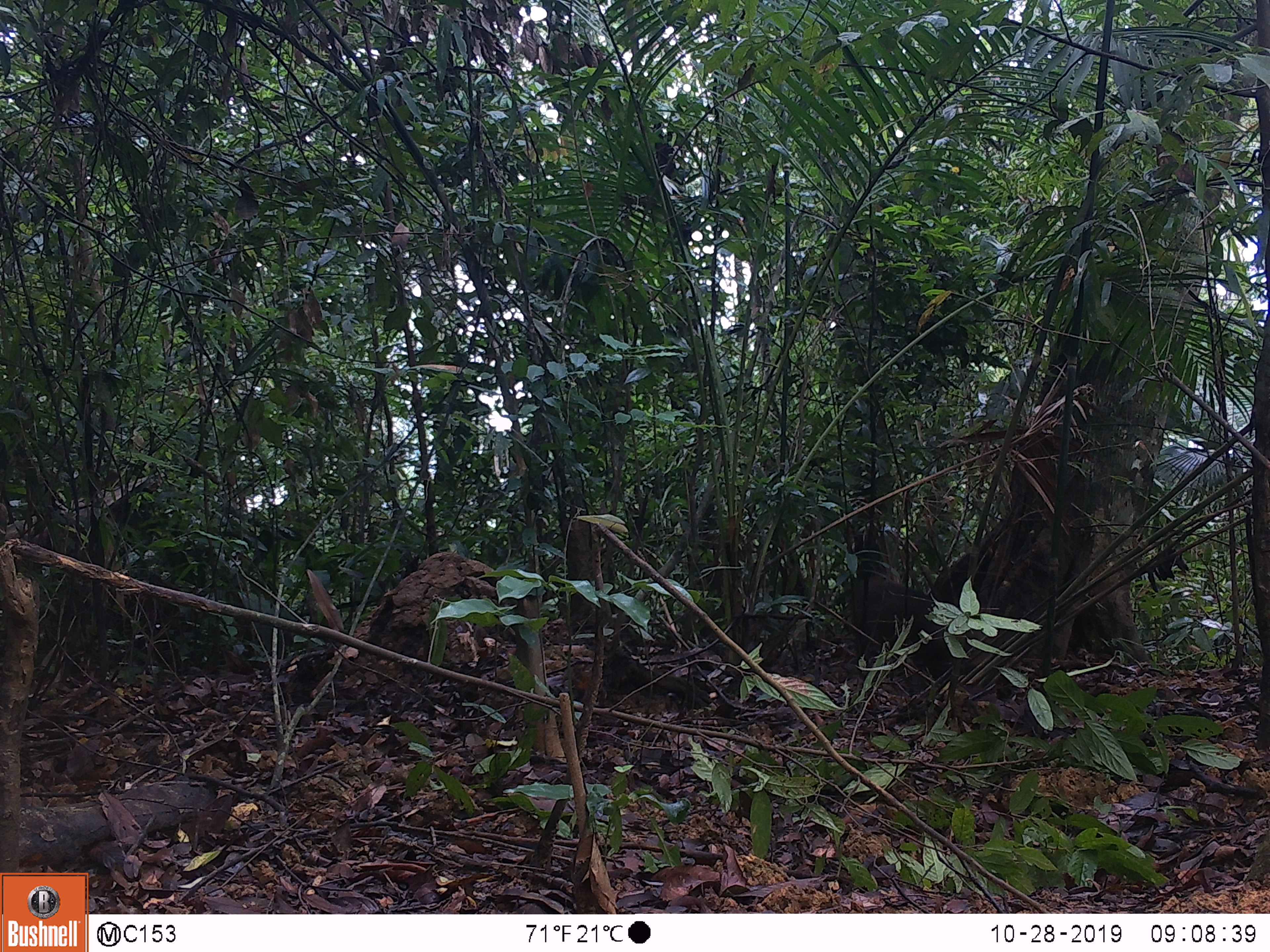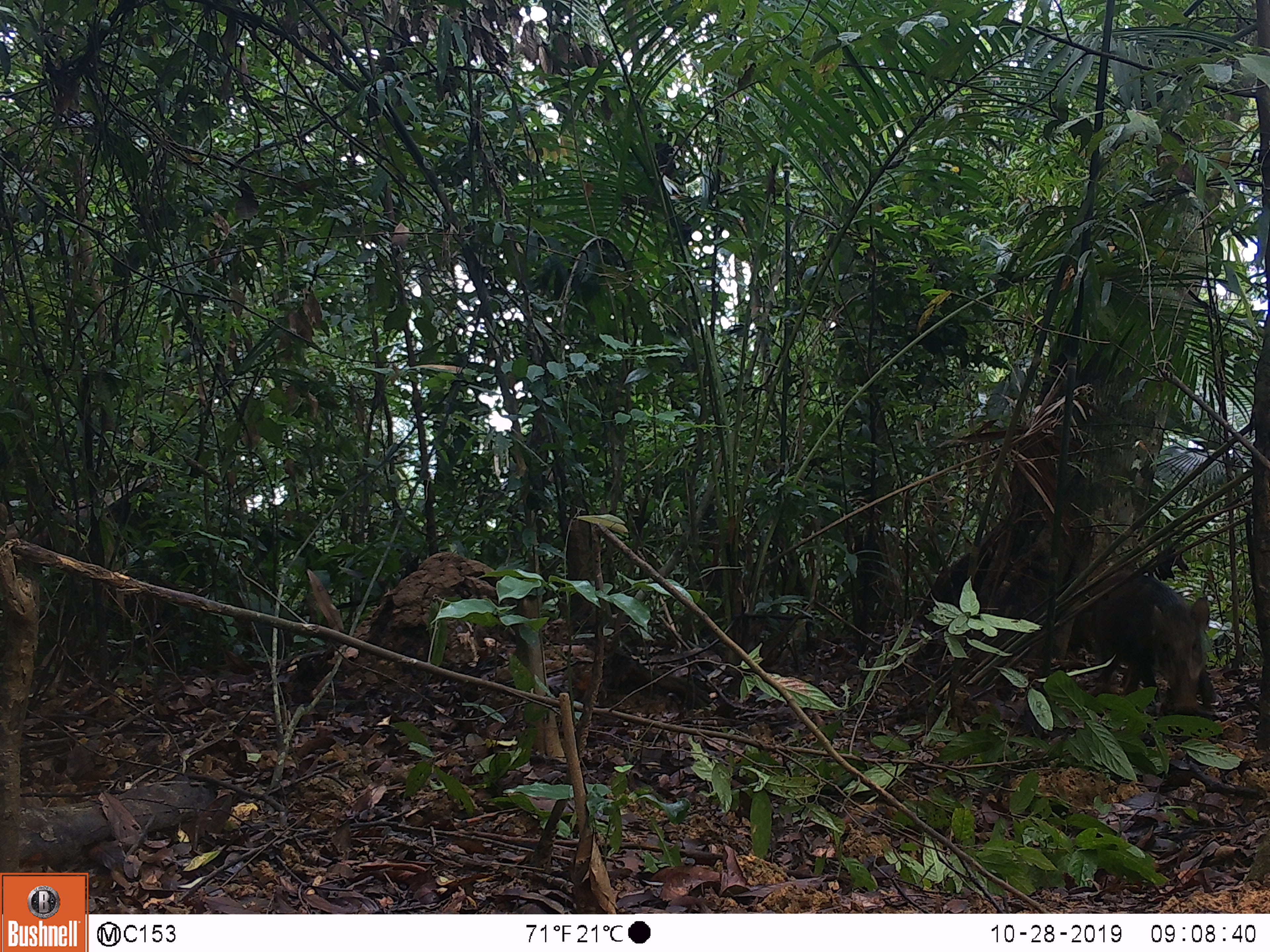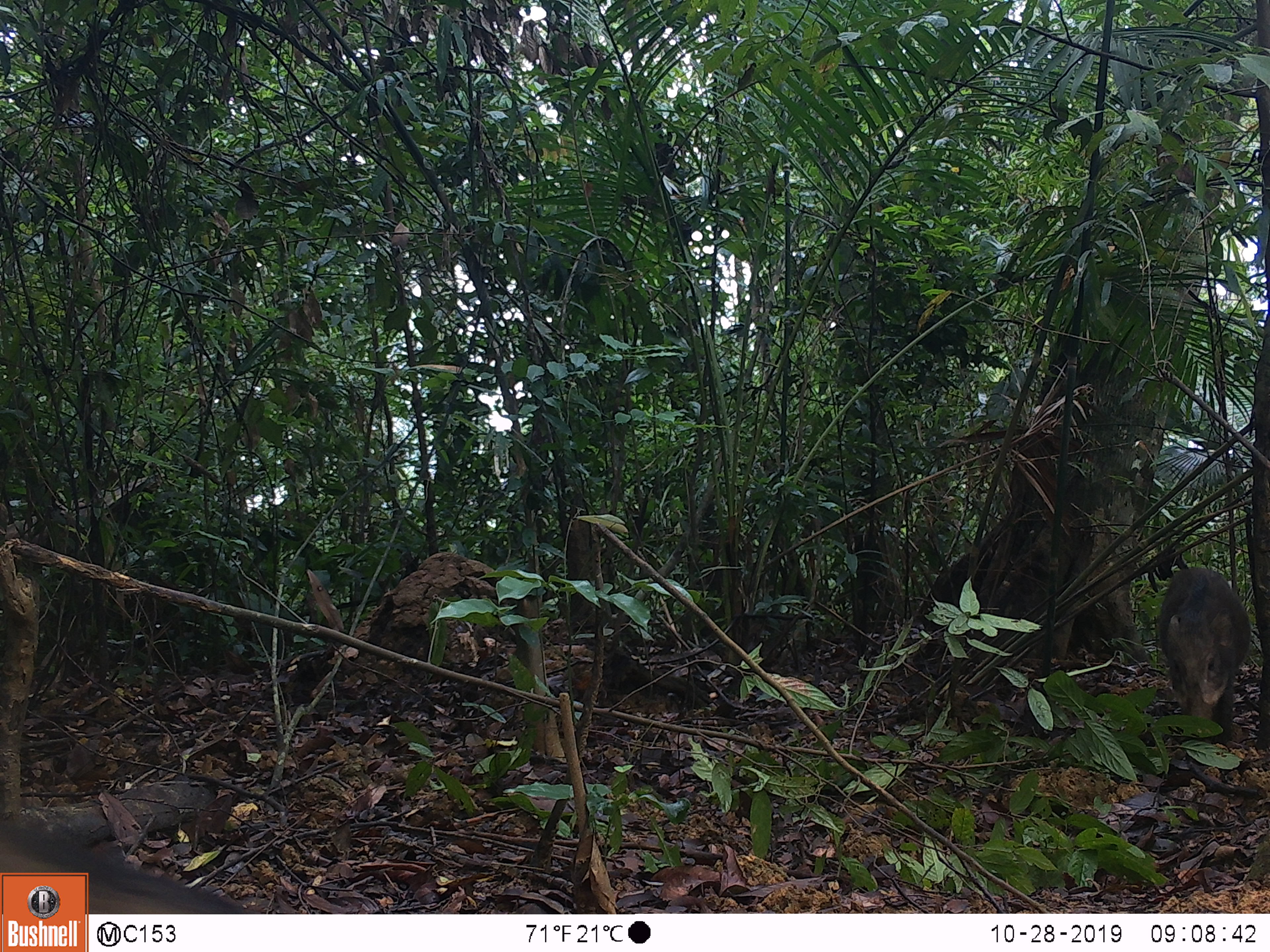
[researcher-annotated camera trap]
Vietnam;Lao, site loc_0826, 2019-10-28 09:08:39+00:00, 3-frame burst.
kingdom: Animalia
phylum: Chordata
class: Mammalia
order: Artiodactyla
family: Suidae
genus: Sus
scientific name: Sus scrofa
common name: eurasian wild pig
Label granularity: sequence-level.